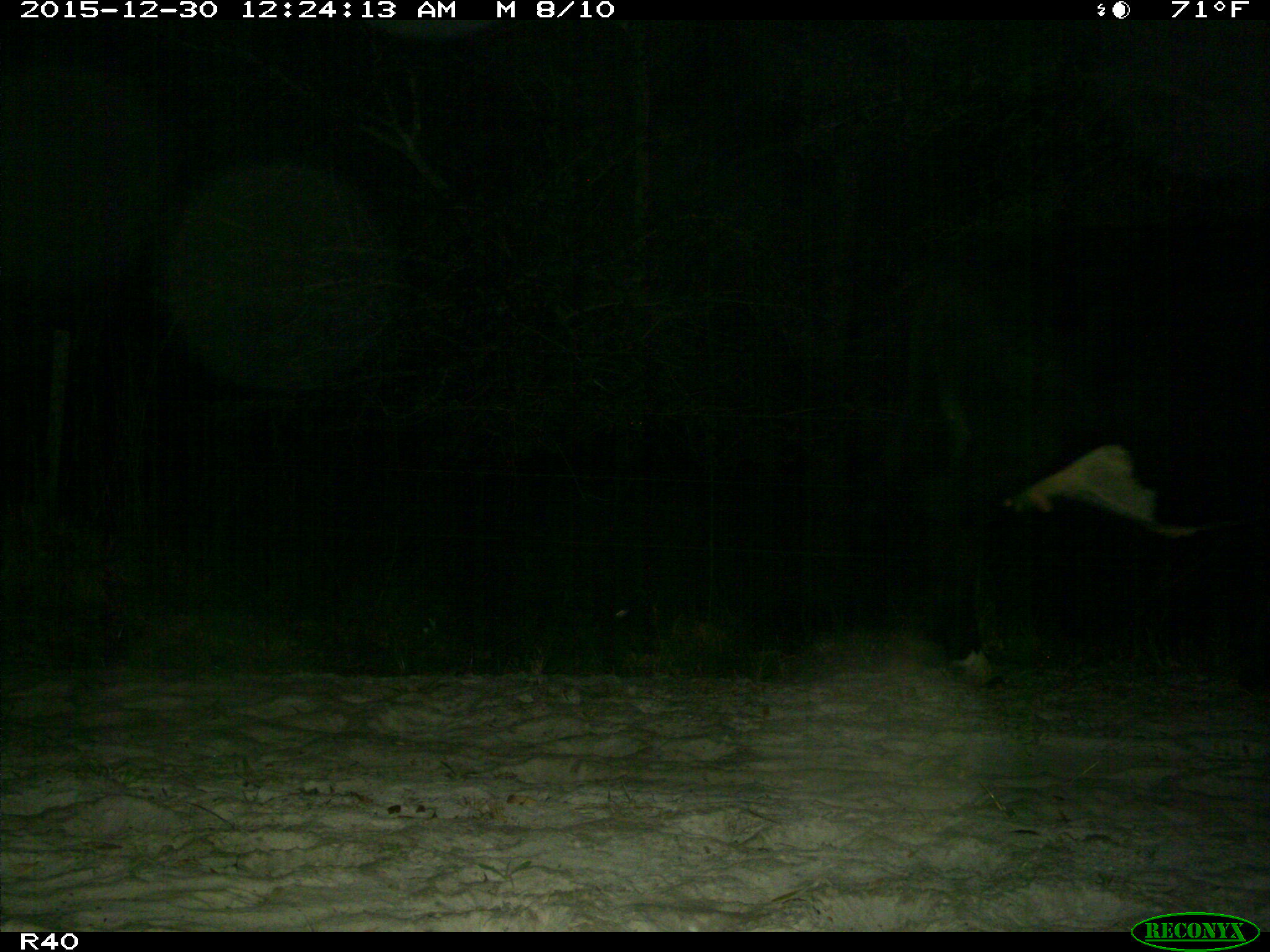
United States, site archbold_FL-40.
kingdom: Animalia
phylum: Chordata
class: Mammalia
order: Artiodactyla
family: Bovidae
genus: Bos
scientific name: Bos taurus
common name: domestic cow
Bos taurus (domestic cow).